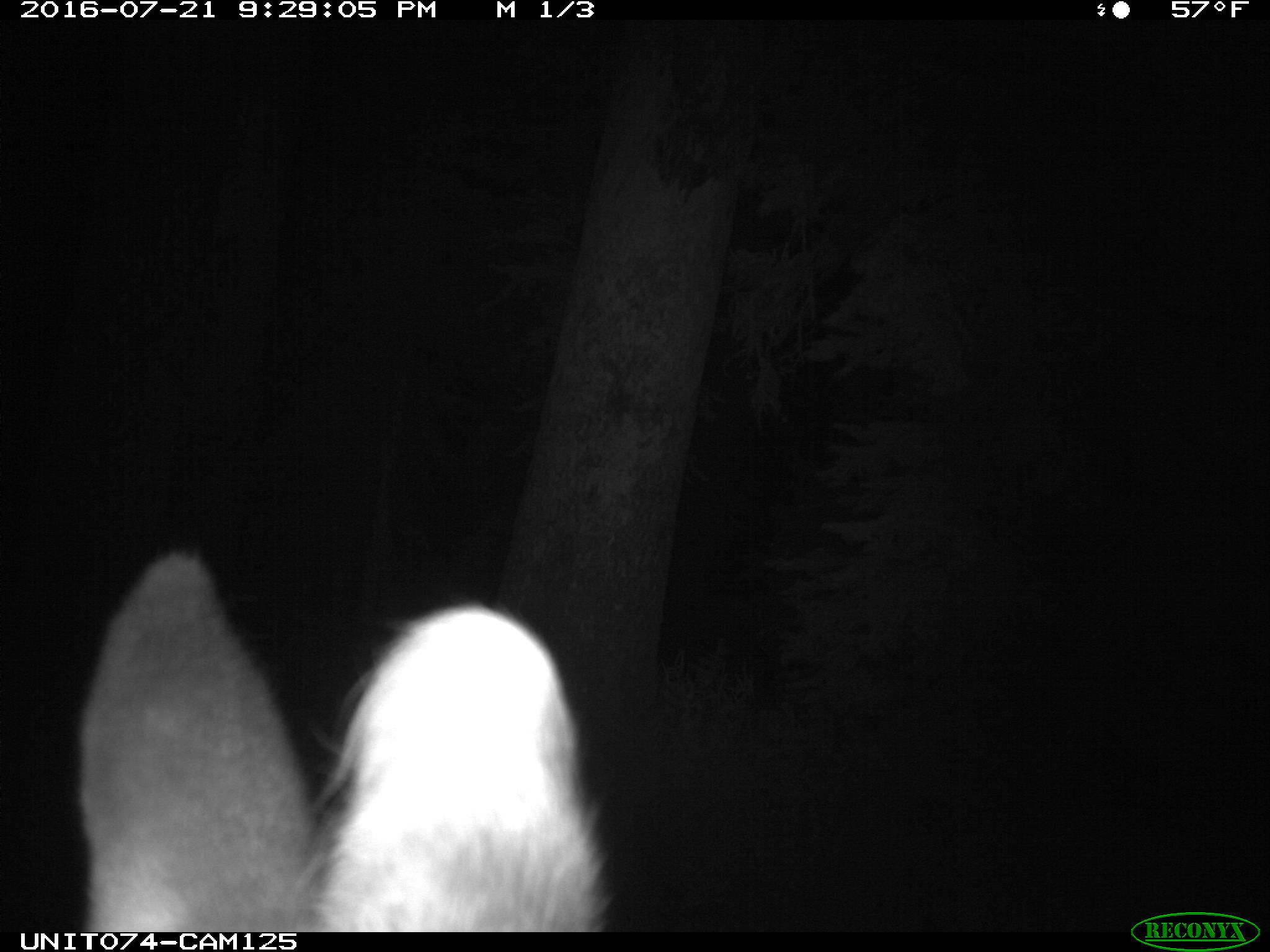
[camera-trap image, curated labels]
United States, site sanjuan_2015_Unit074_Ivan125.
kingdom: Animalia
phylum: Chordata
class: Mammalia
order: Artiodactyla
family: Cervidae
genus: Cervus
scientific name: Cervus elaphus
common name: red deer